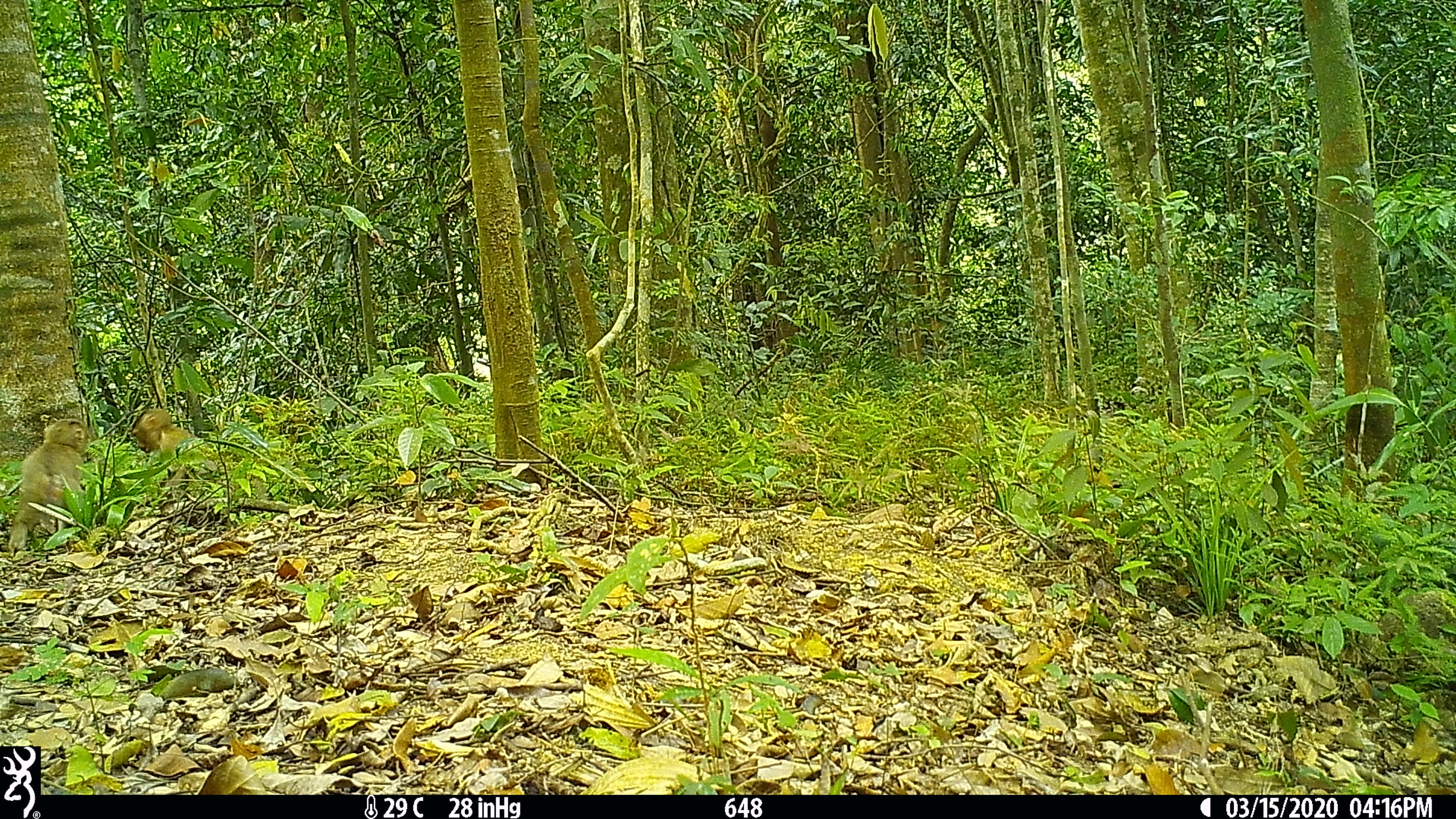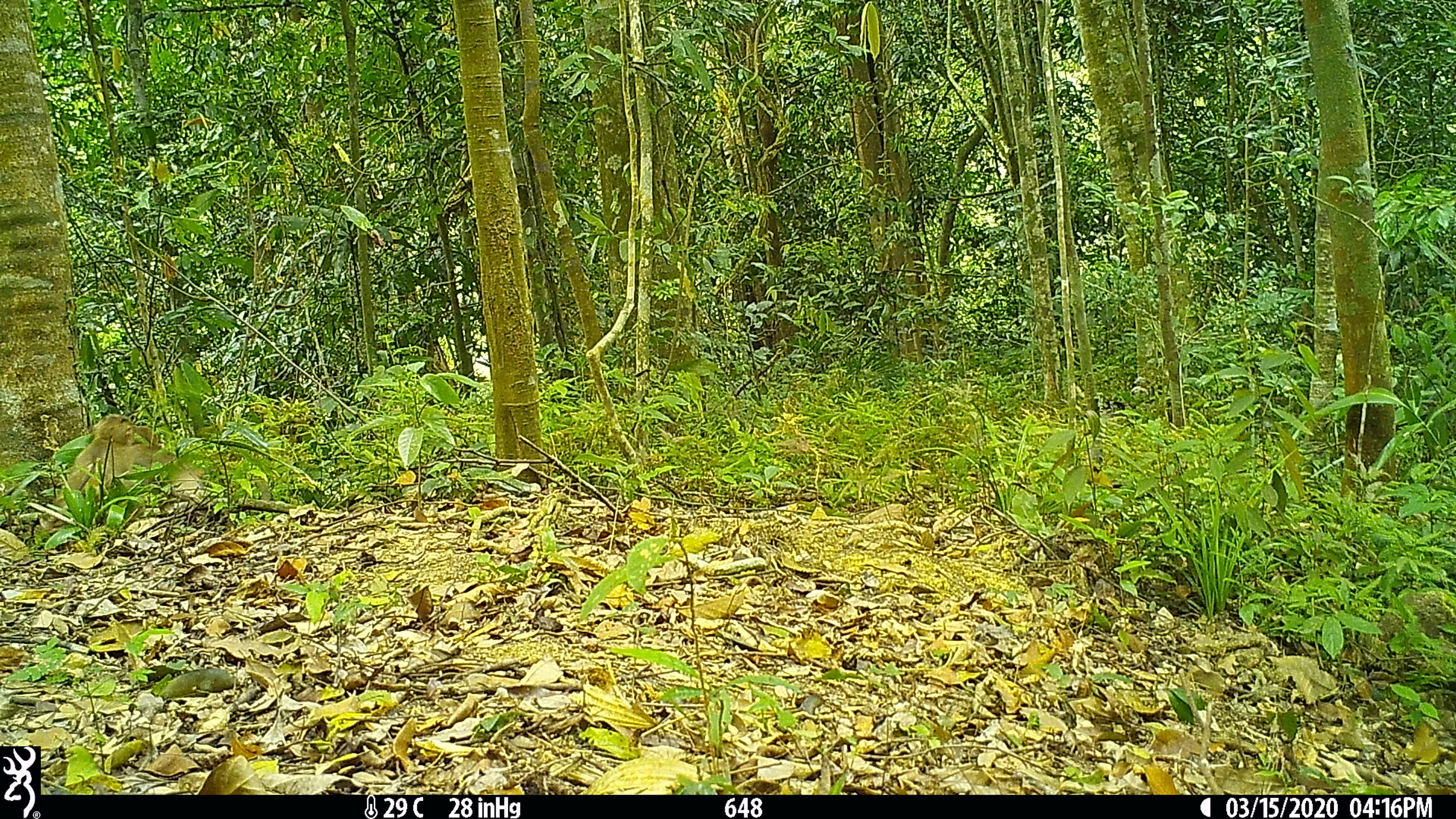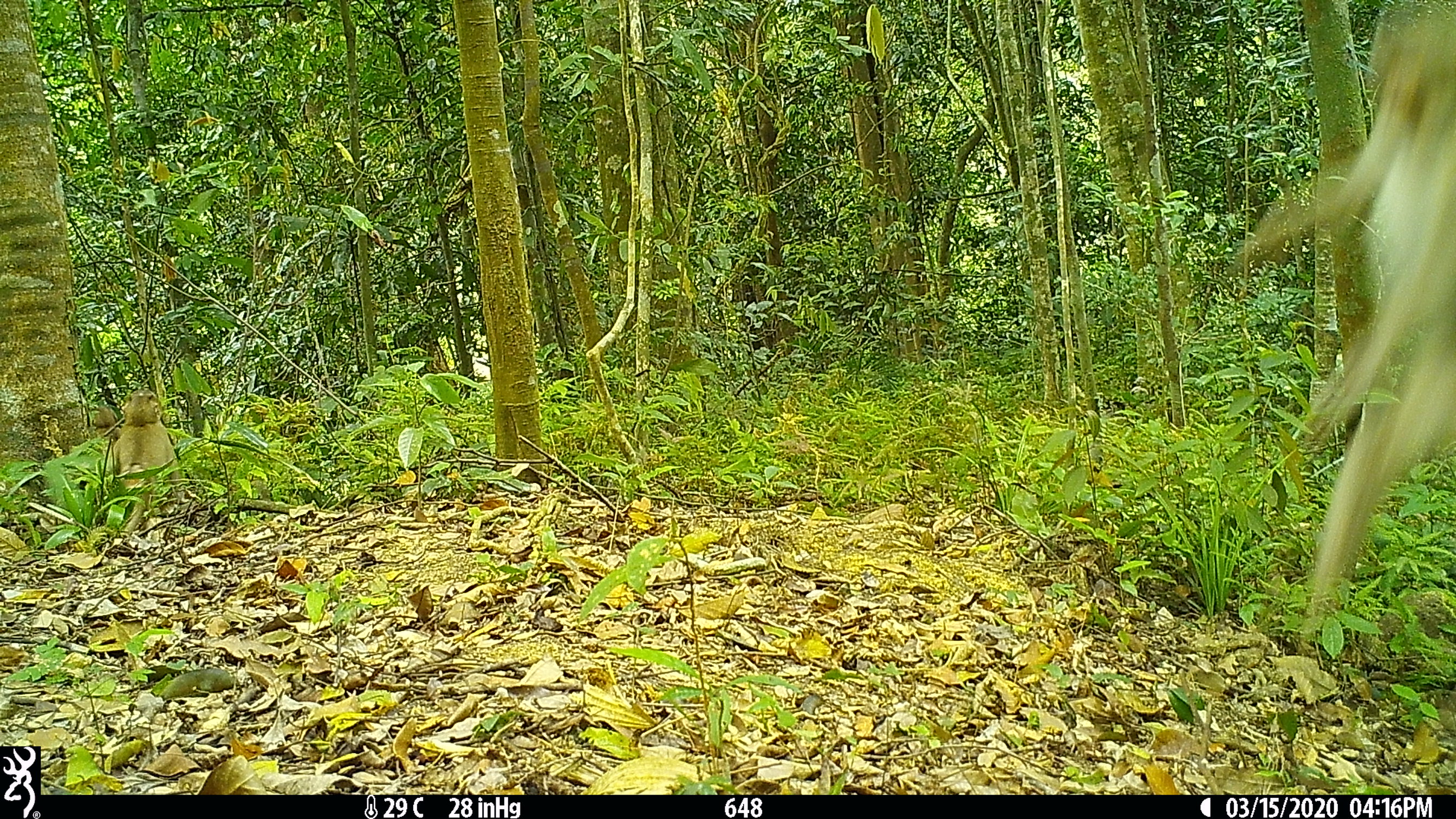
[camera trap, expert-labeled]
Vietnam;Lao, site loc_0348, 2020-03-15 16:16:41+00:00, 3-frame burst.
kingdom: Animalia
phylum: Chordata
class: Mammalia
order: Primates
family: Cercopithecidae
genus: Macaca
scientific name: Macaca nemestrina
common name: pig-tailed macaque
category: pig tailed macaque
Pig tailed macaque (pig-tailed macaque) (Macaca nemestrina). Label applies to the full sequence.